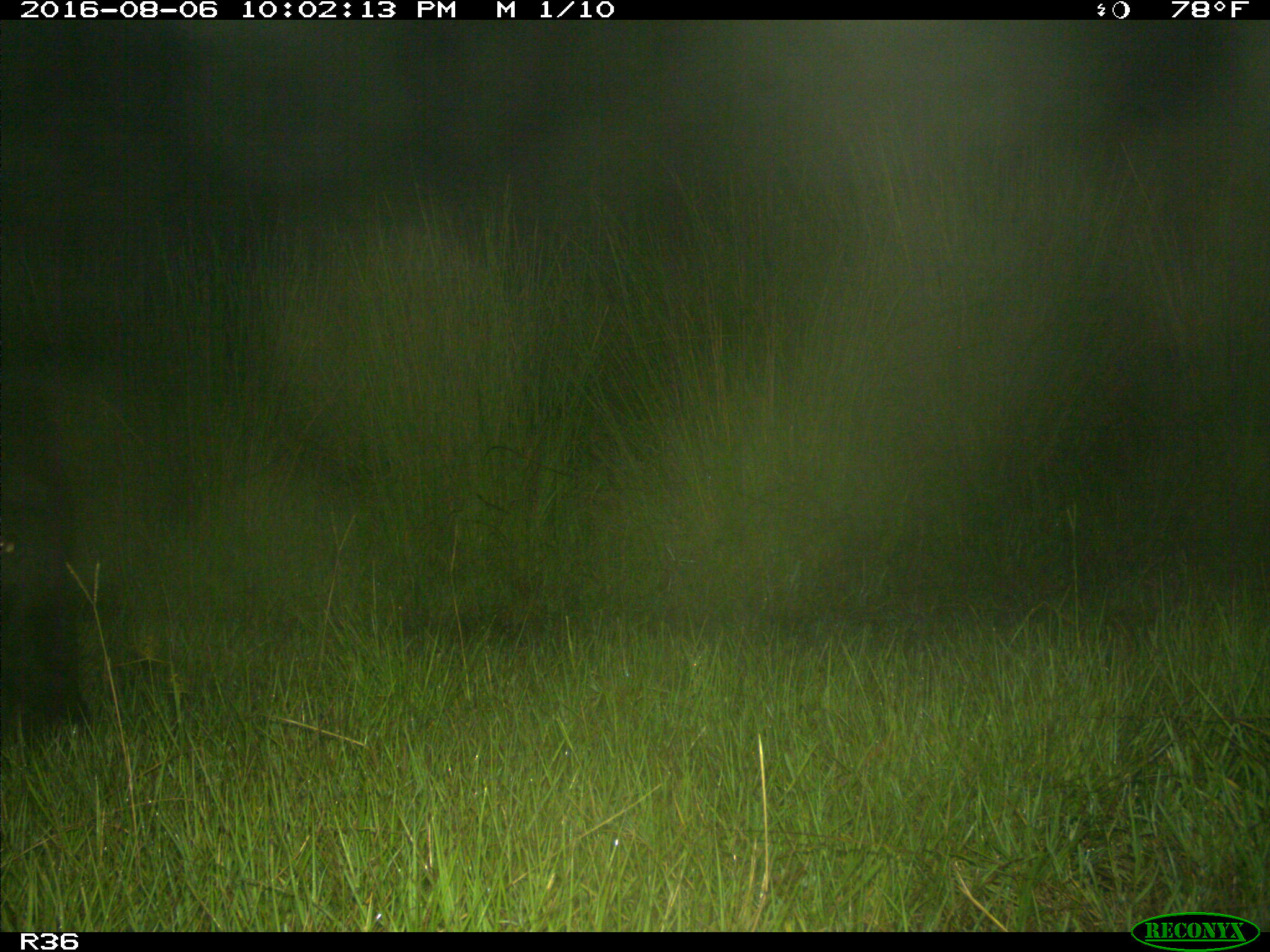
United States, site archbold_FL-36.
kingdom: Animalia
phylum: Chordata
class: Mammalia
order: Artiodactyla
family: Bovidae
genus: Bos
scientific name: Bos taurus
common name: domestic cow